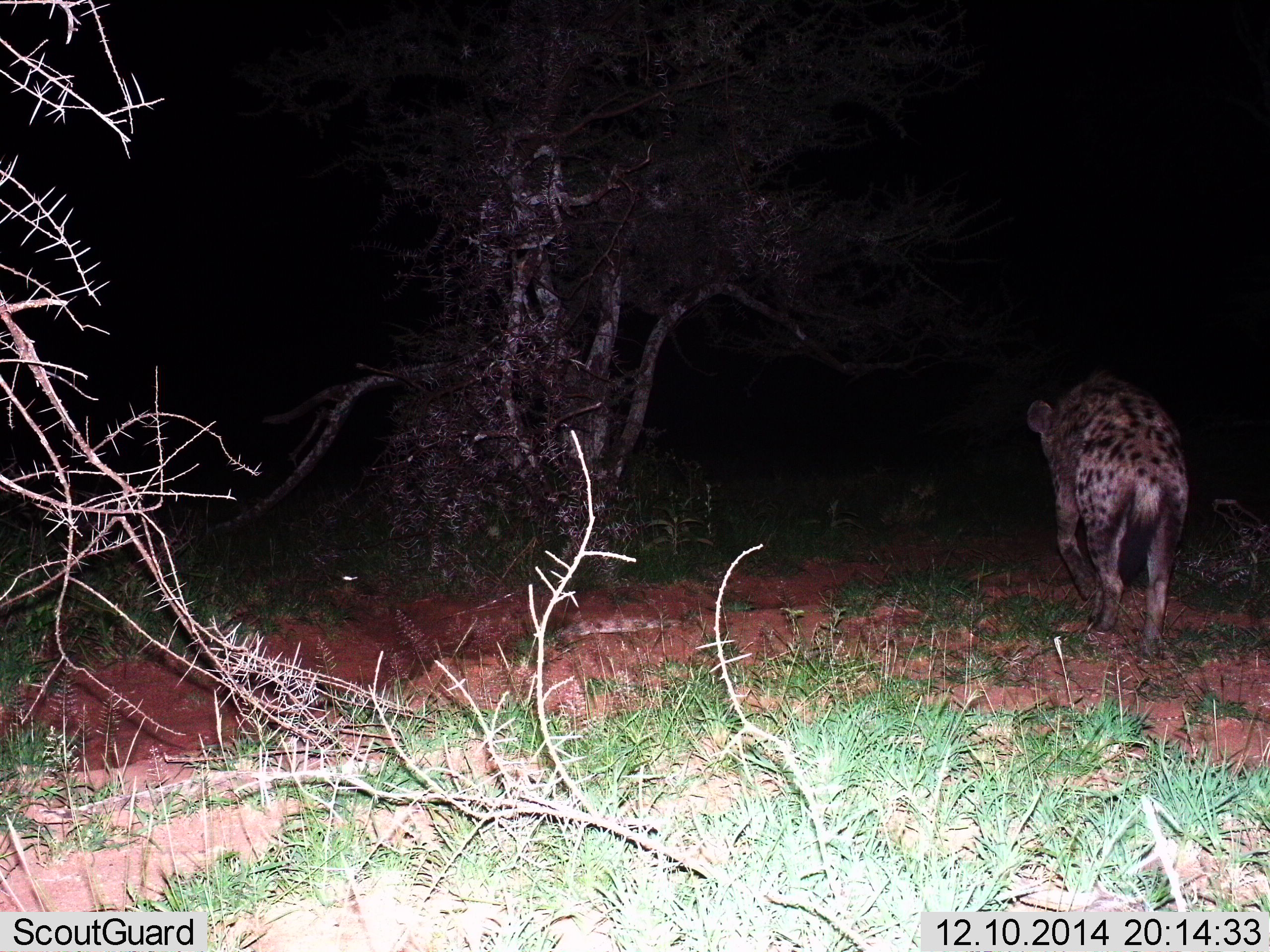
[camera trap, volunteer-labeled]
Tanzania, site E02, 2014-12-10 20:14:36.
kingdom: Animalia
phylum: Chordata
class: Mammalia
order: Carnivora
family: Hyaenidae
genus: Crocuta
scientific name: Crocuta crocuta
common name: spotted hyena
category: hyenaspotted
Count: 1.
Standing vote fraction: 20%.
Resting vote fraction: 0%.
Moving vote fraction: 90%.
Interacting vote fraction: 0%.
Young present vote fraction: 0%.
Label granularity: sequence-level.